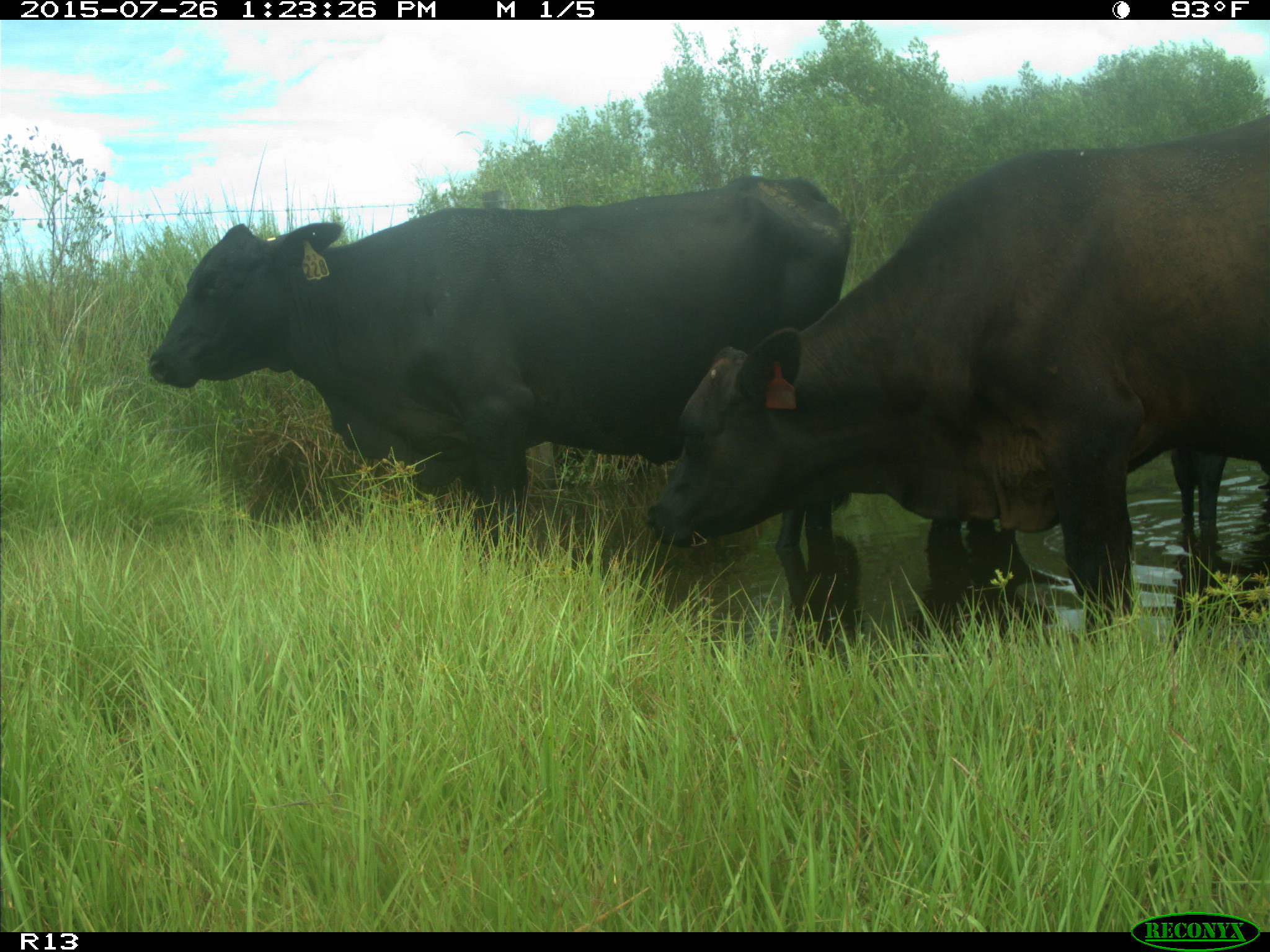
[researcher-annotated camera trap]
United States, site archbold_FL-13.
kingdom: Animalia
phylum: Chordata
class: Mammalia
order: Artiodactyla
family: Bovidae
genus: Bos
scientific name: Bos taurus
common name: domestic cow